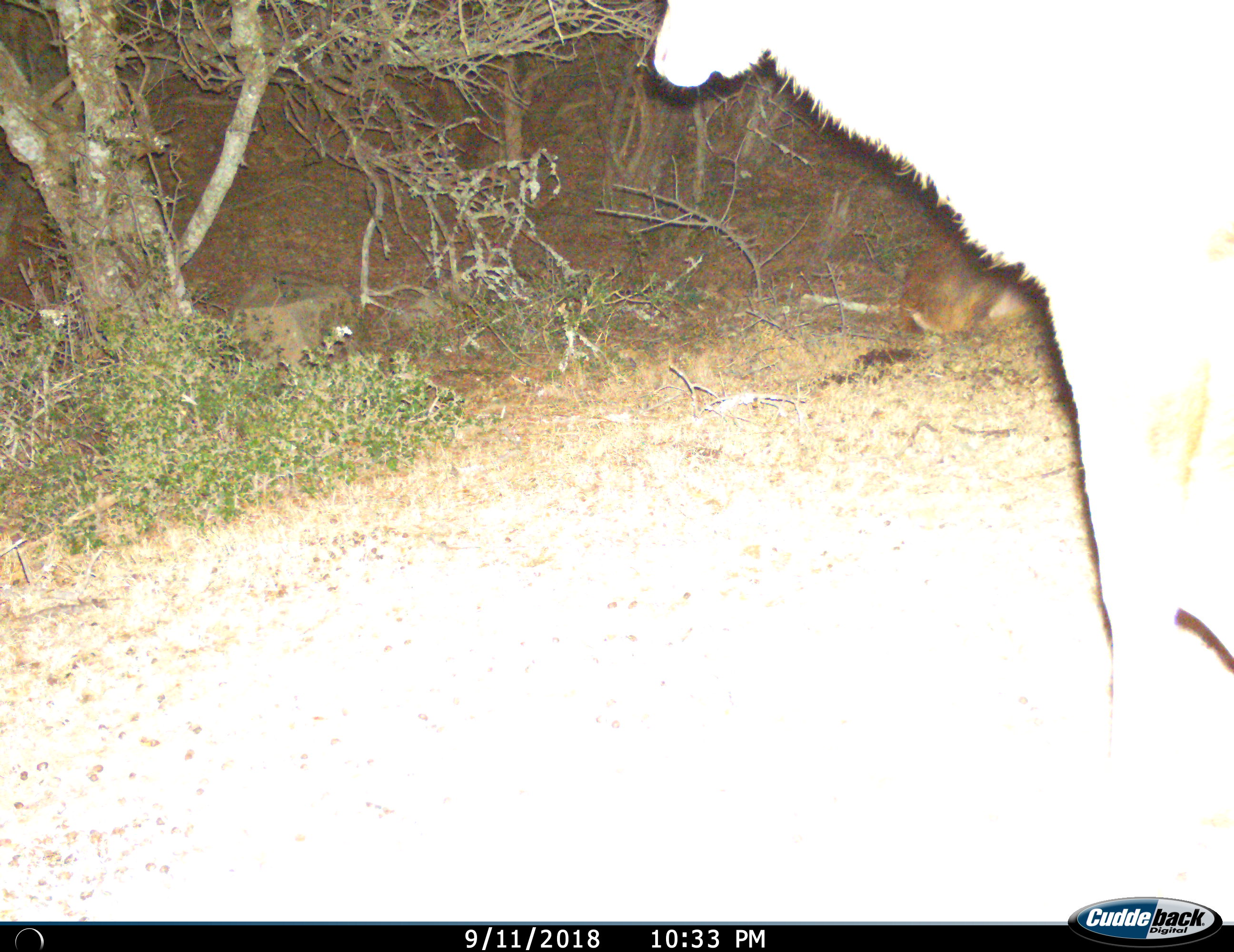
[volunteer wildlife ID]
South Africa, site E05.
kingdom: Animalia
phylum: Chordata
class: Mammalia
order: Artiodactyla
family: Bovidae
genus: Tragelaphus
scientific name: Tragelaphus strepsiceros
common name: greater kudu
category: kudu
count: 1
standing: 60%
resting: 20%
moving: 40%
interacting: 0%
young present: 0%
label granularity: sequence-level